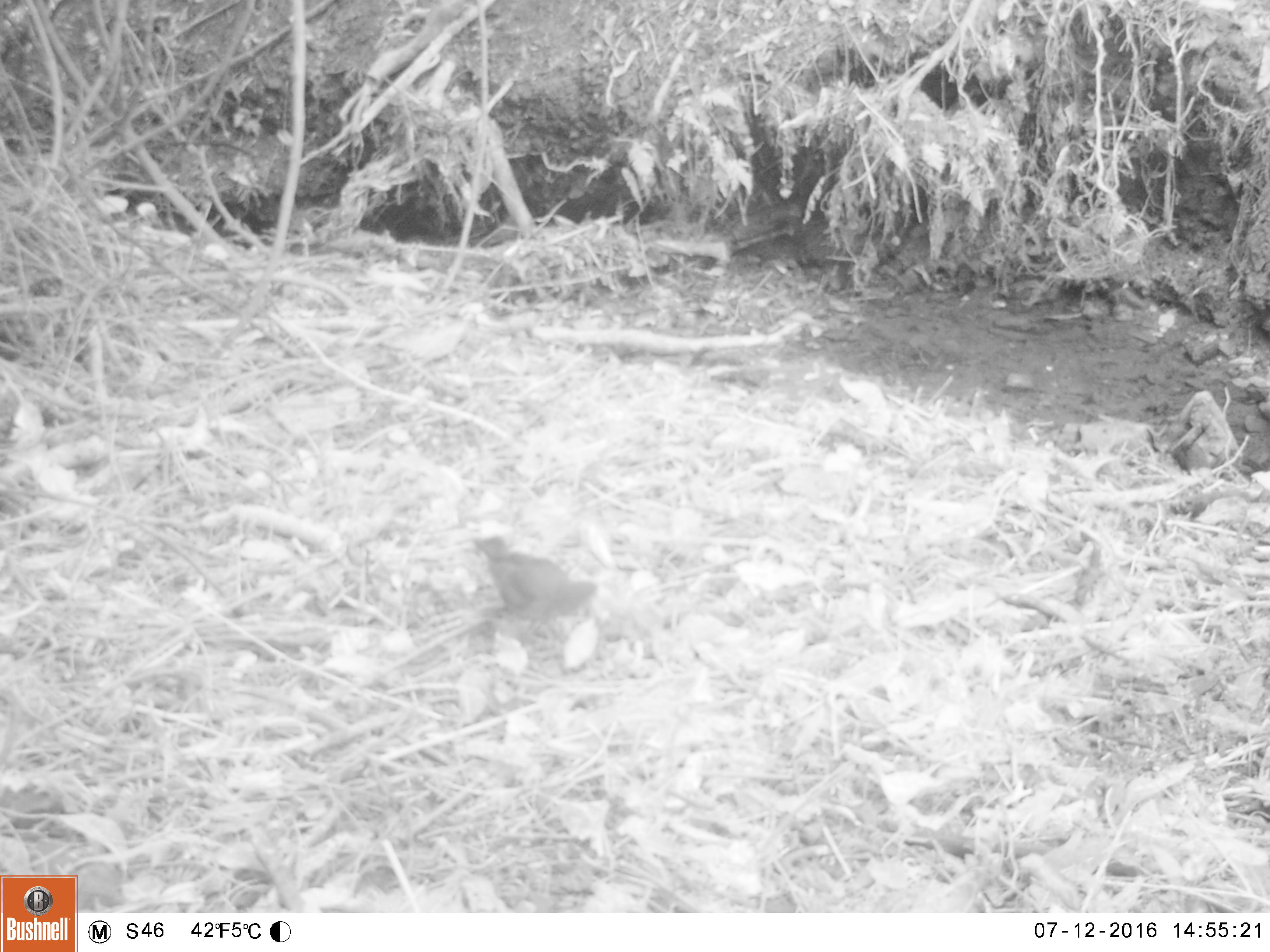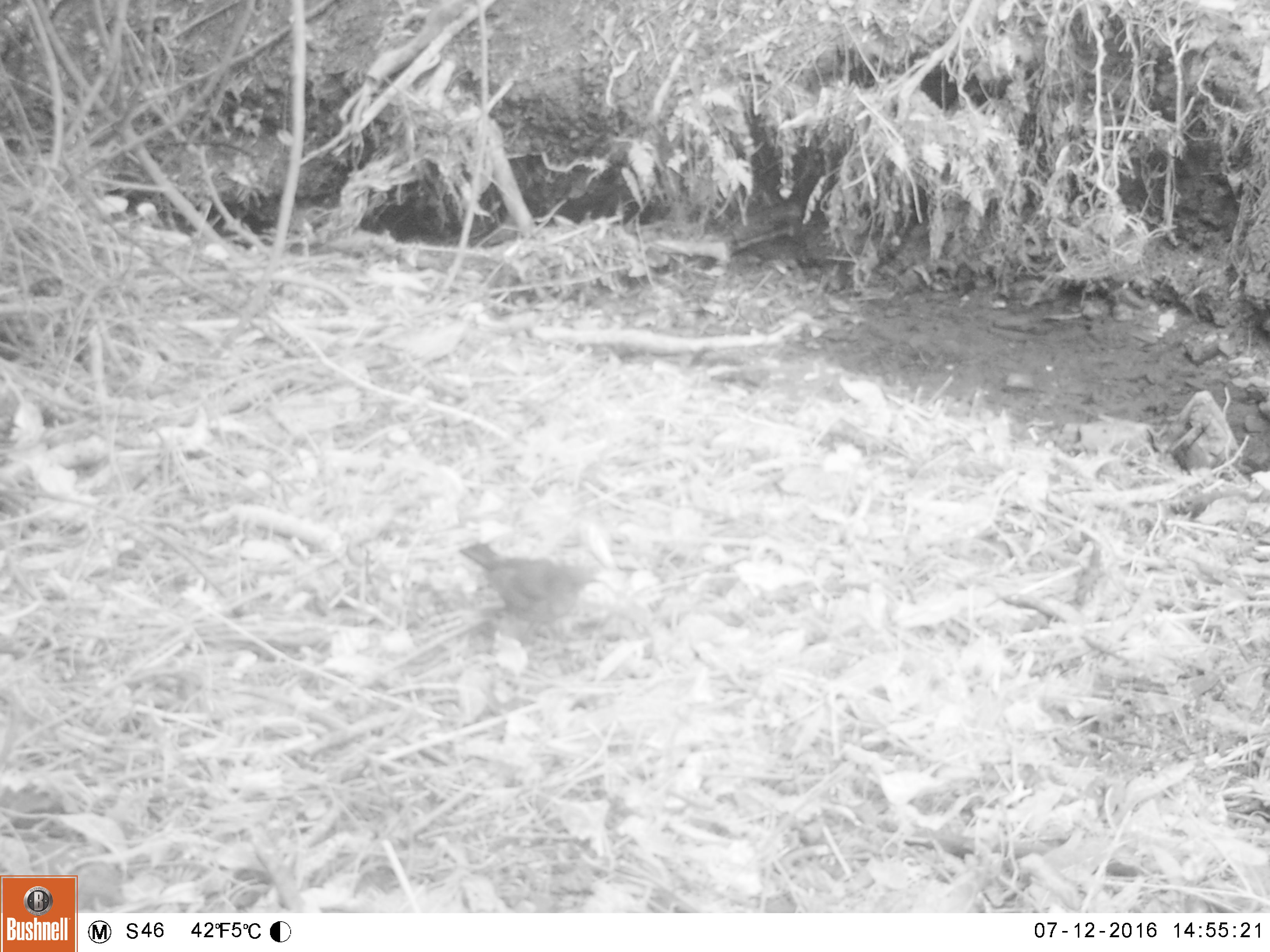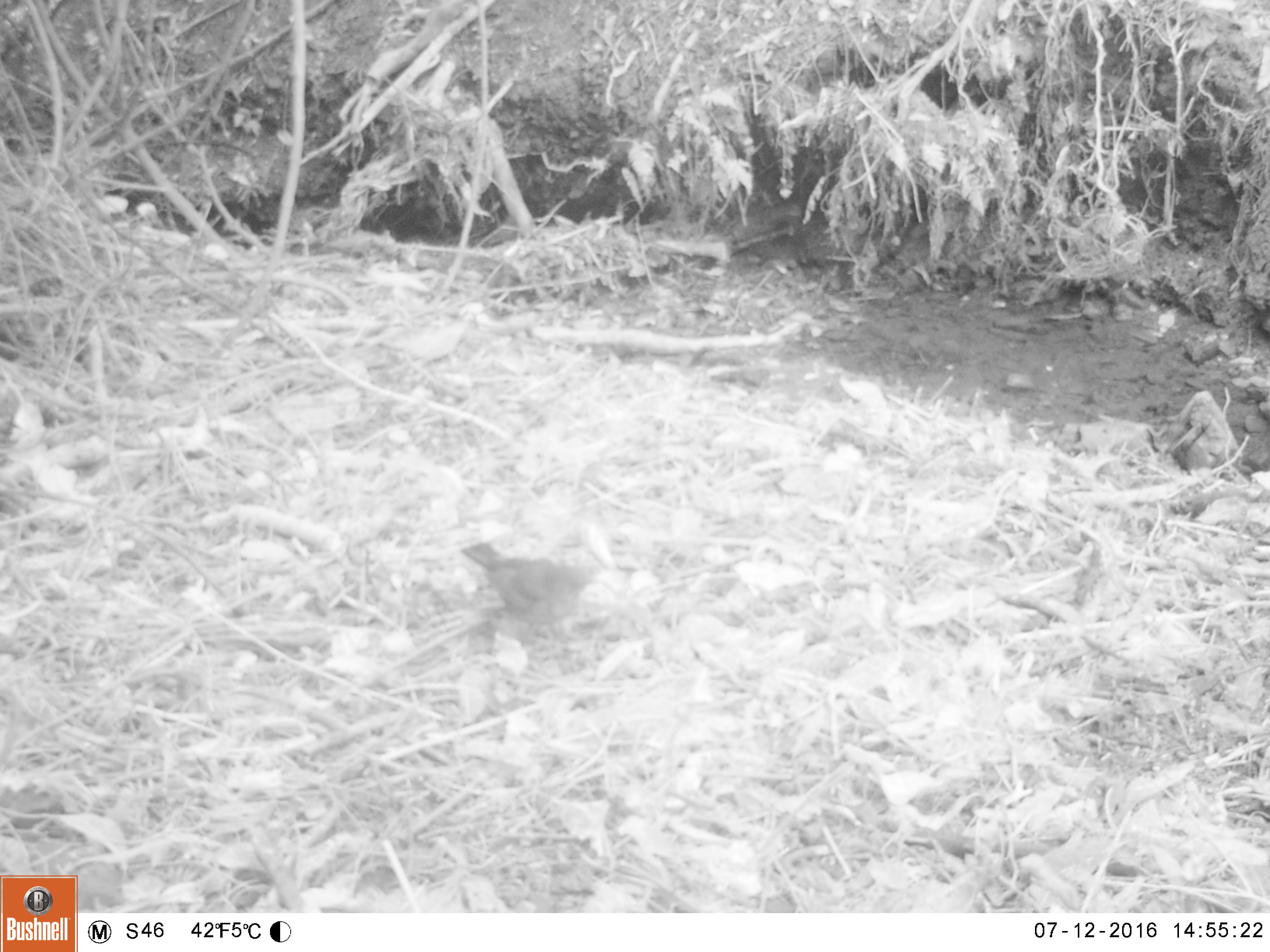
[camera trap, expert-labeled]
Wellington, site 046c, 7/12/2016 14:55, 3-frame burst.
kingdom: Animalia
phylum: Chordata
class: Aves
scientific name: Aves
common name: bird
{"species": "bird (Aves)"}